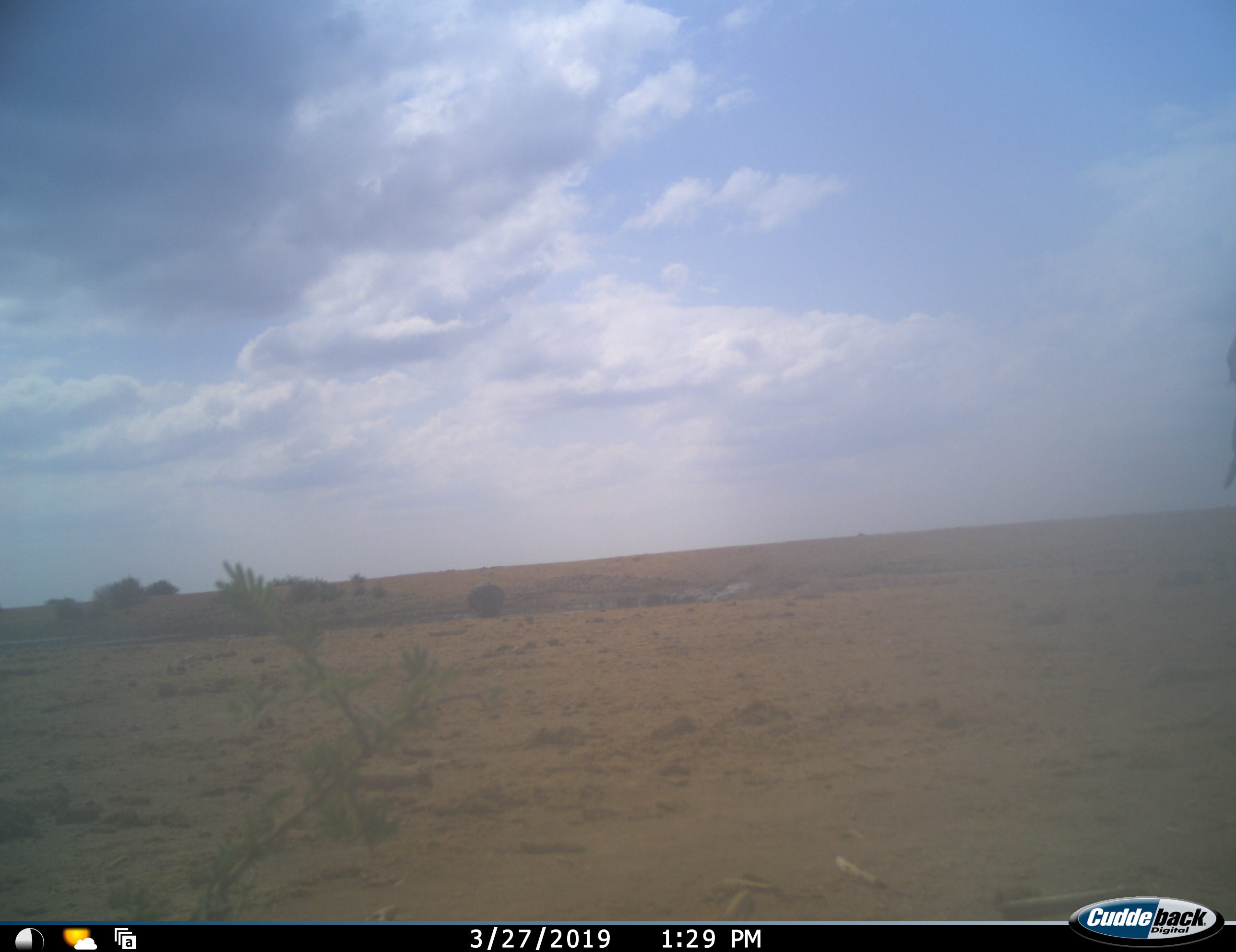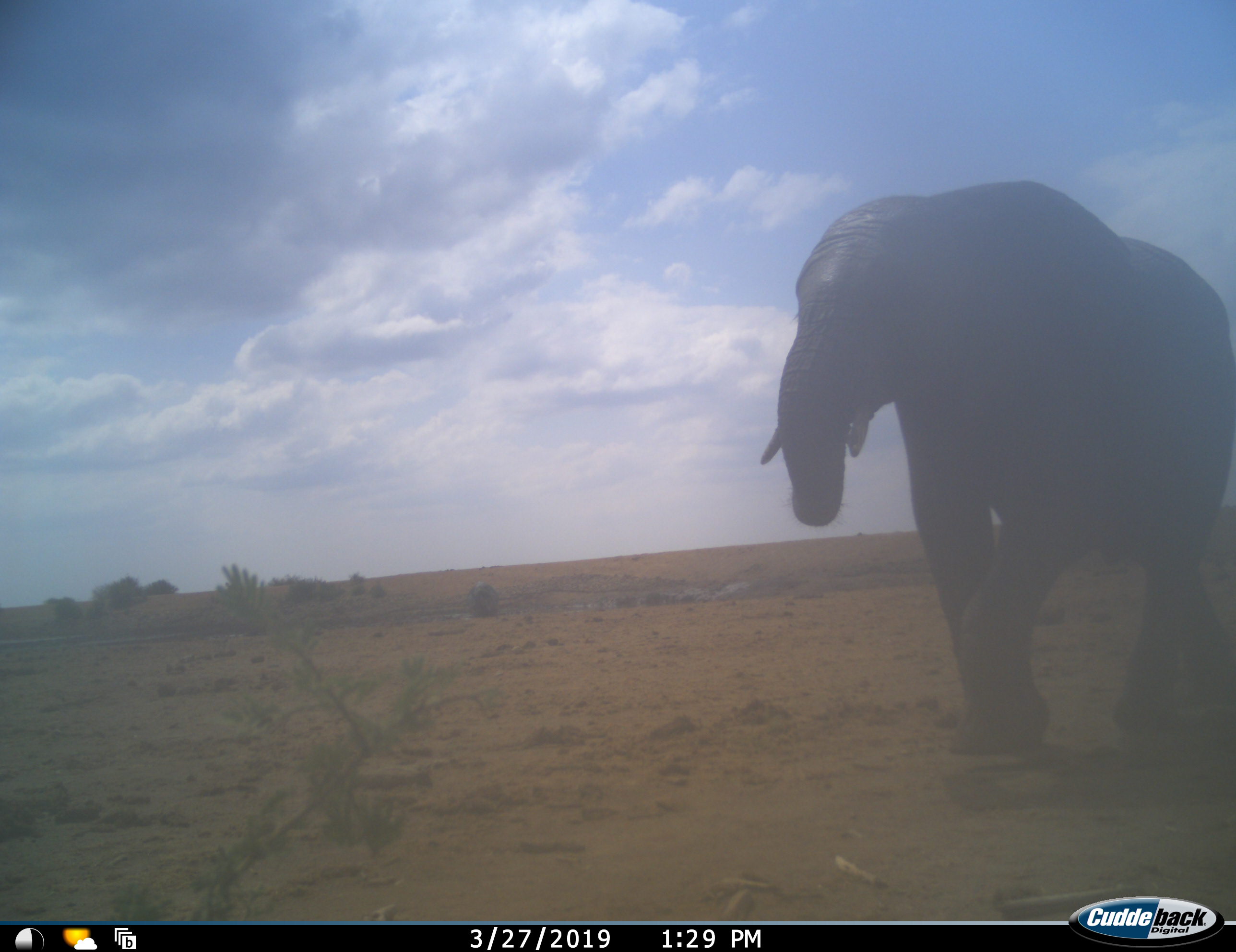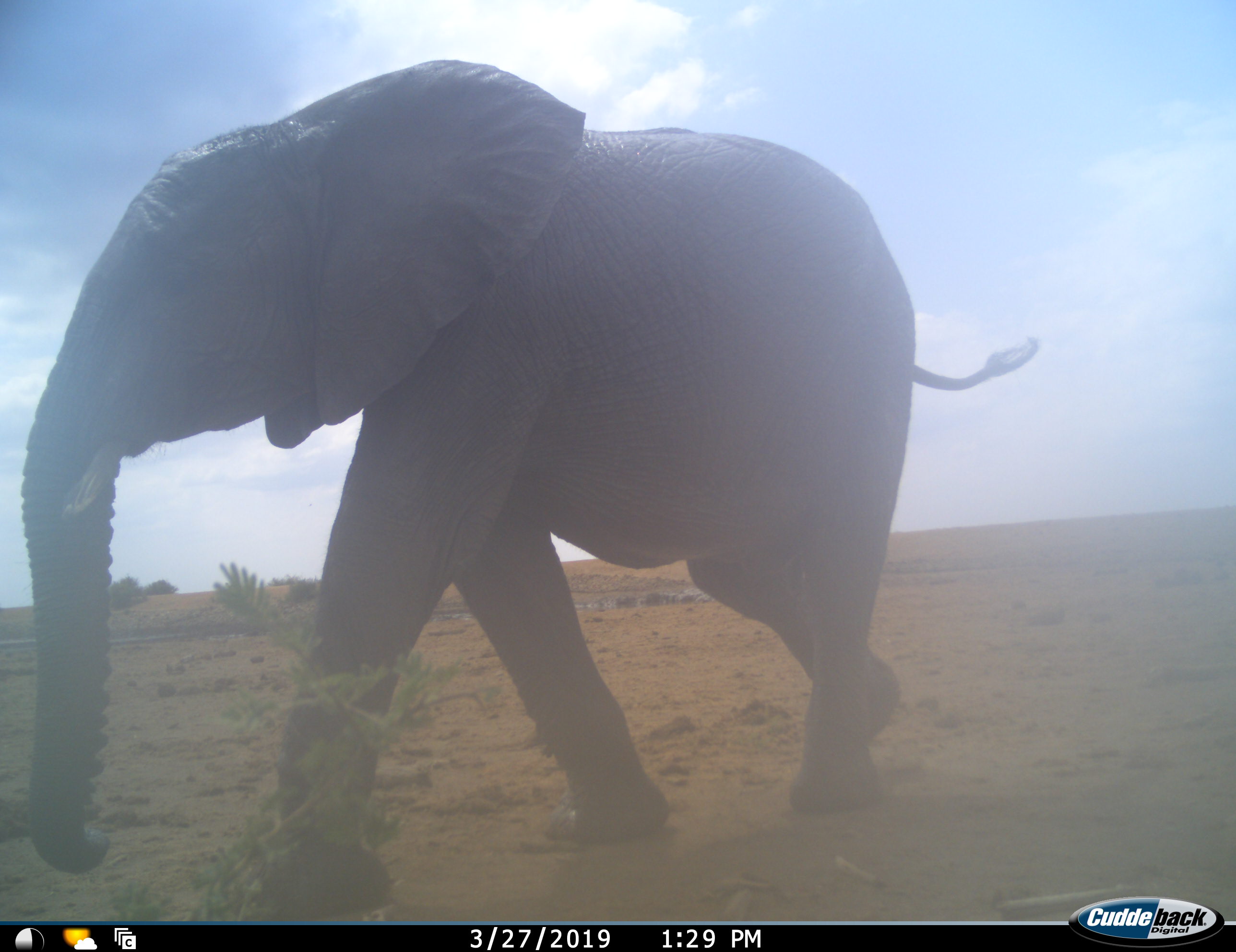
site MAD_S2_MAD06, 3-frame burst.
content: unidentified animal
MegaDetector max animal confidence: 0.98